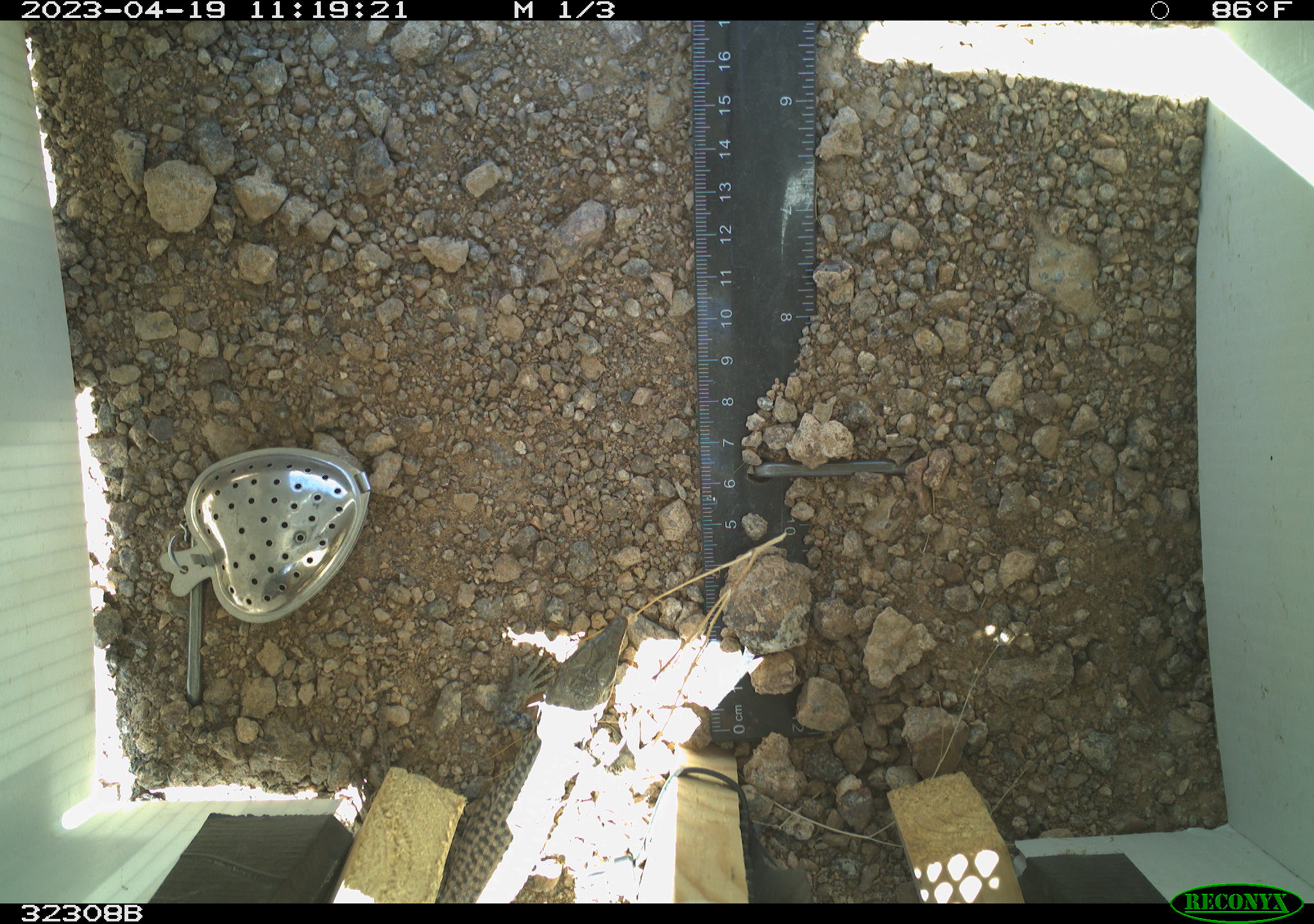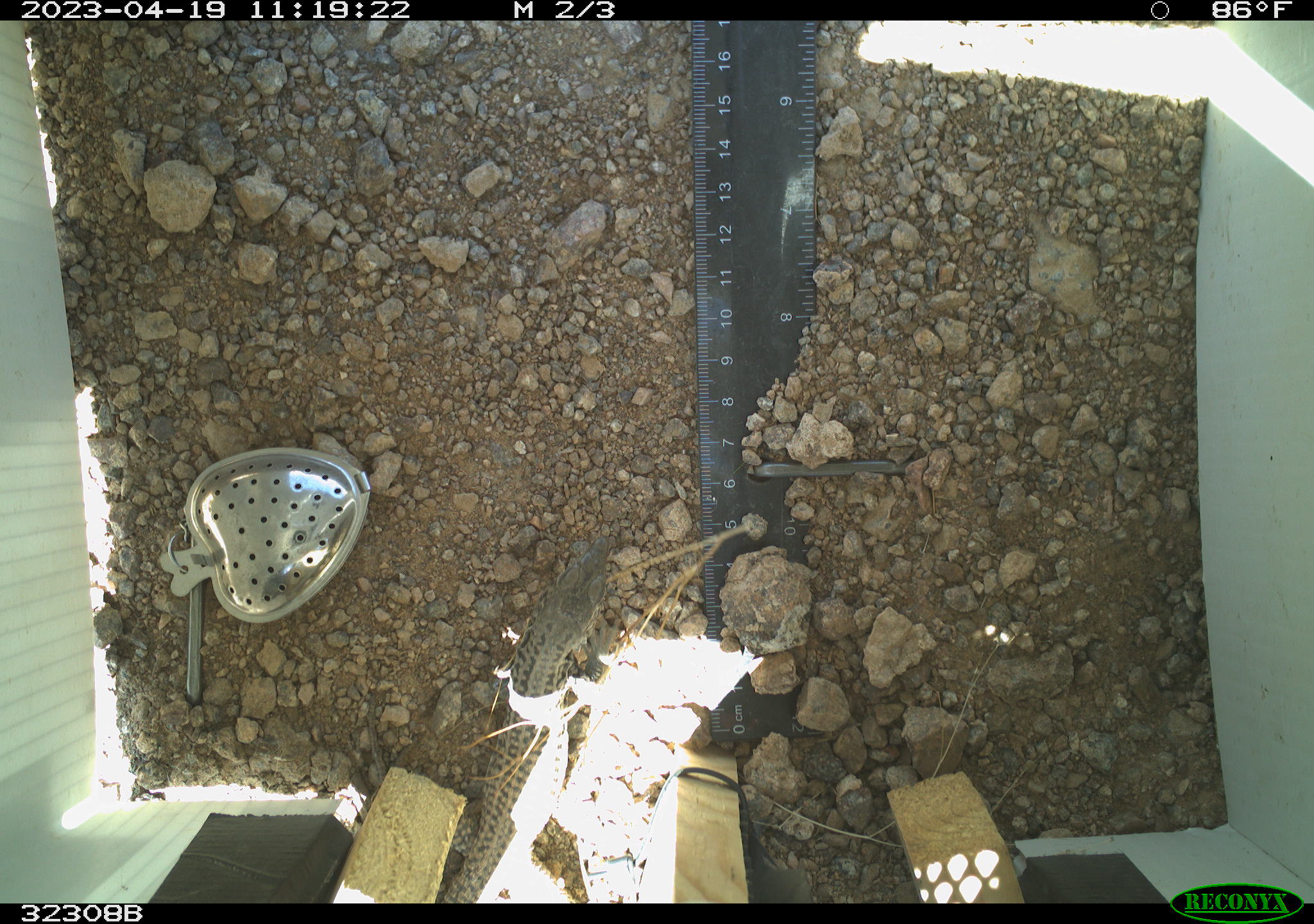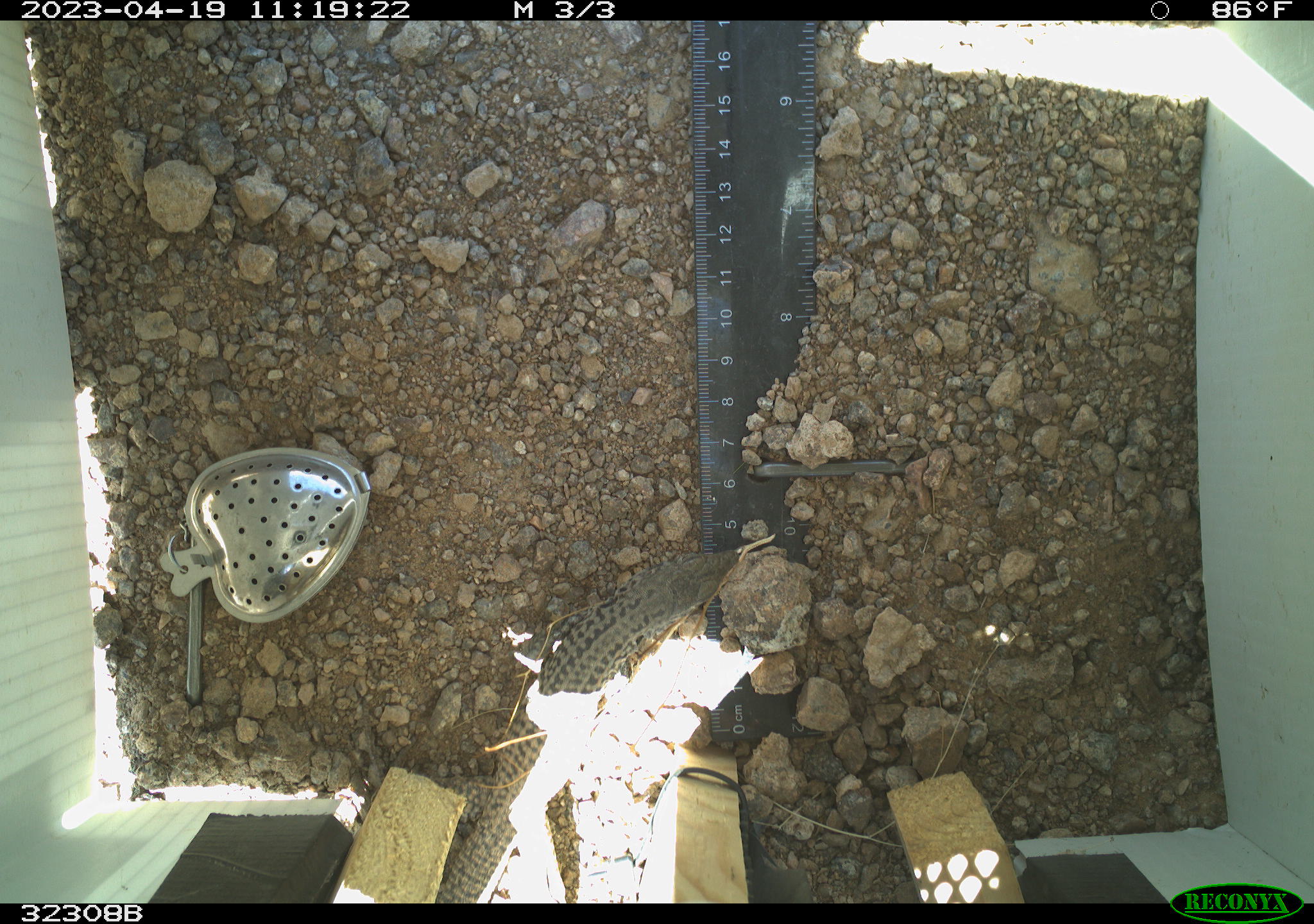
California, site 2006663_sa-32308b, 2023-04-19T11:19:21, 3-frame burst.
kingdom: Animalia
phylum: Chordata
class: Reptilia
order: Squamata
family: Teiidae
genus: Aspidoscelis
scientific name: Aspidoscelis tigris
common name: western whiptail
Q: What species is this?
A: Western whiptail (Aspidoscelis tigris).